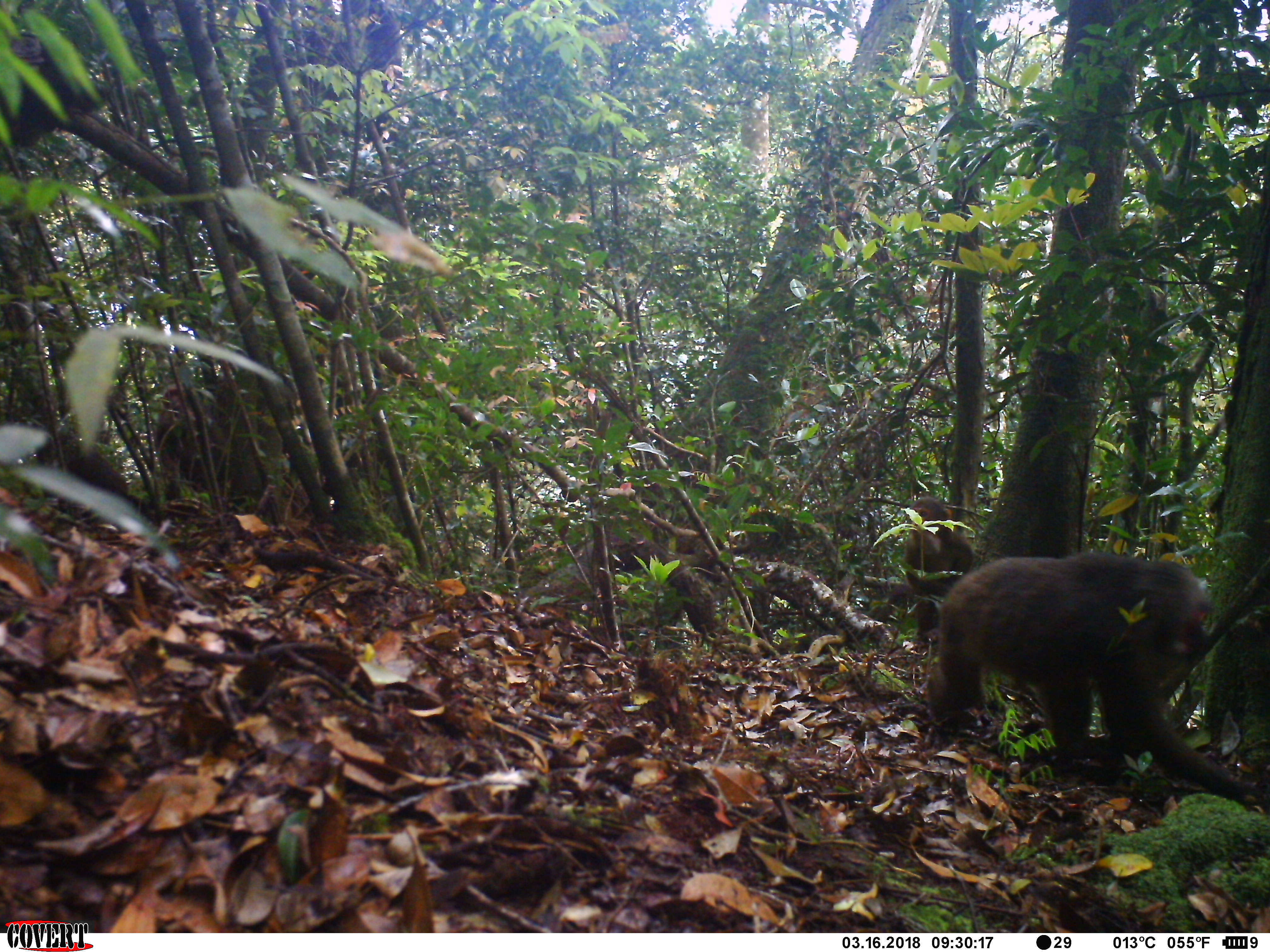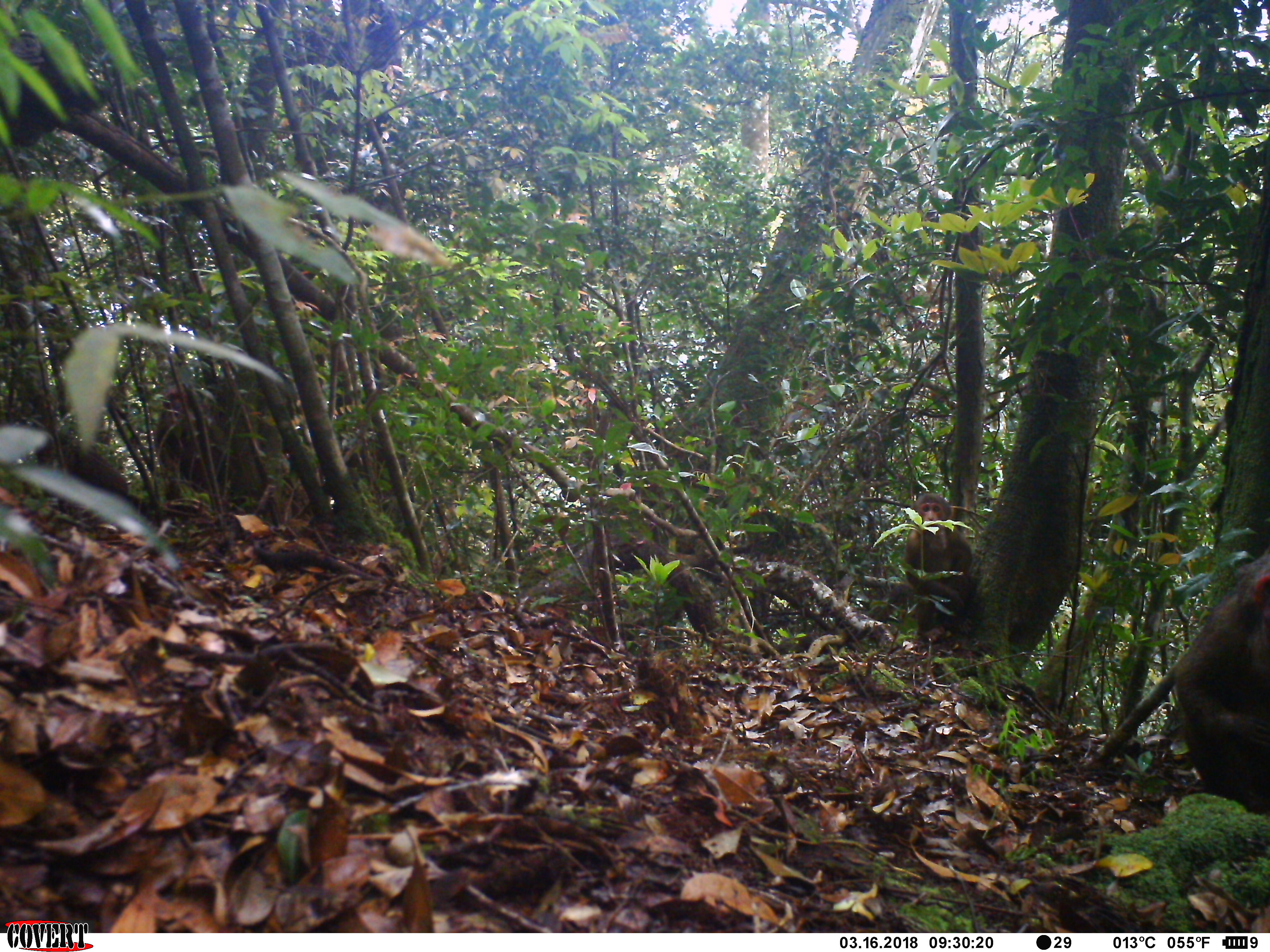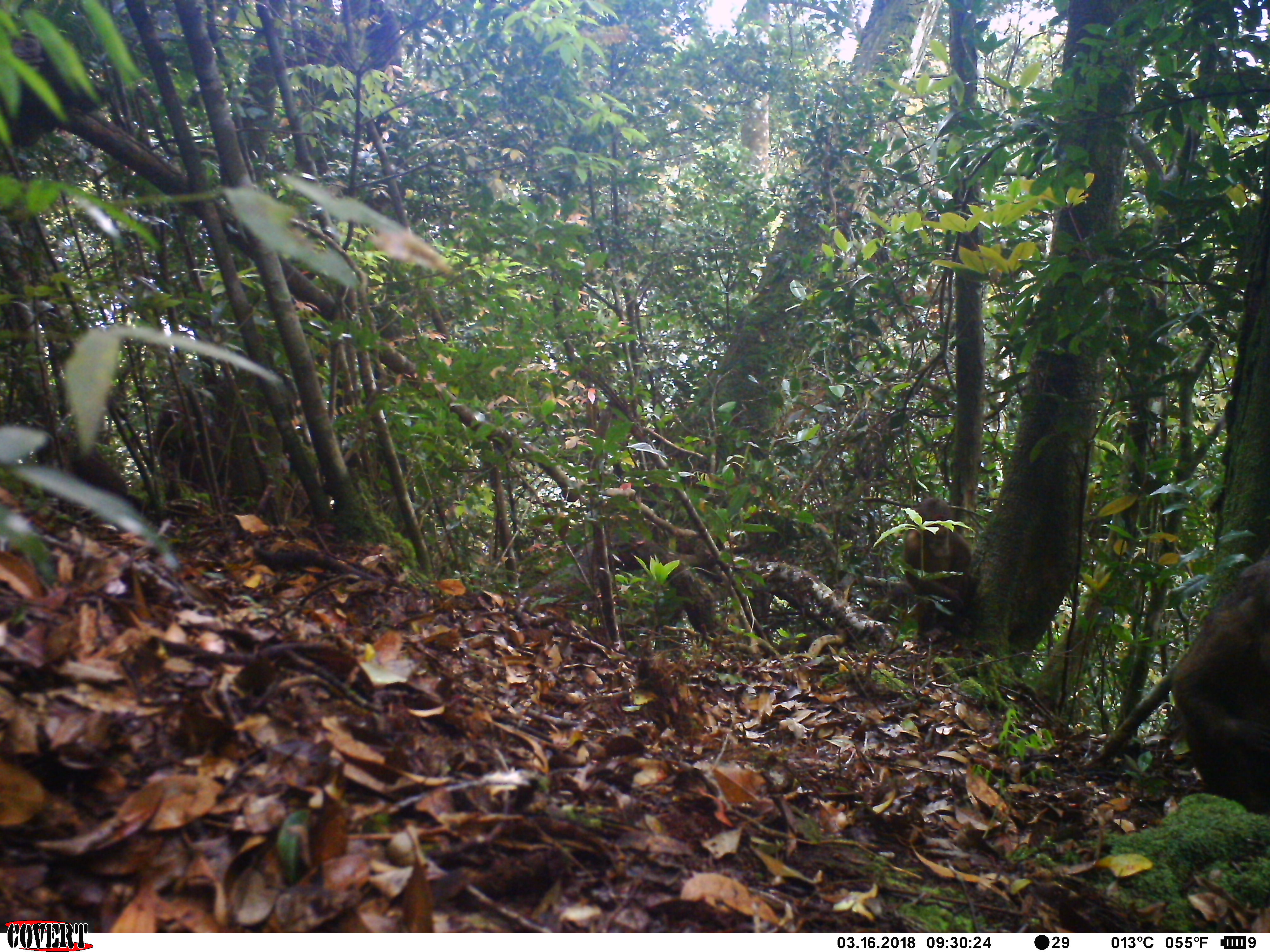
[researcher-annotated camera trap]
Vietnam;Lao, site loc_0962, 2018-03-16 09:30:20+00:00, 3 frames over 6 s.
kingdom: Animalia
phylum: Chordata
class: Mammalia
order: Primates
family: Cercopithecidae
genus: Macaca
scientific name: Macaca arctoides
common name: stump-tailed macaque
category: stump tailed macaque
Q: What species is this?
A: Stump tailed macaque (stump-tailed macaque) (Macaca arctoides).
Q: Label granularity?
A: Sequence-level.